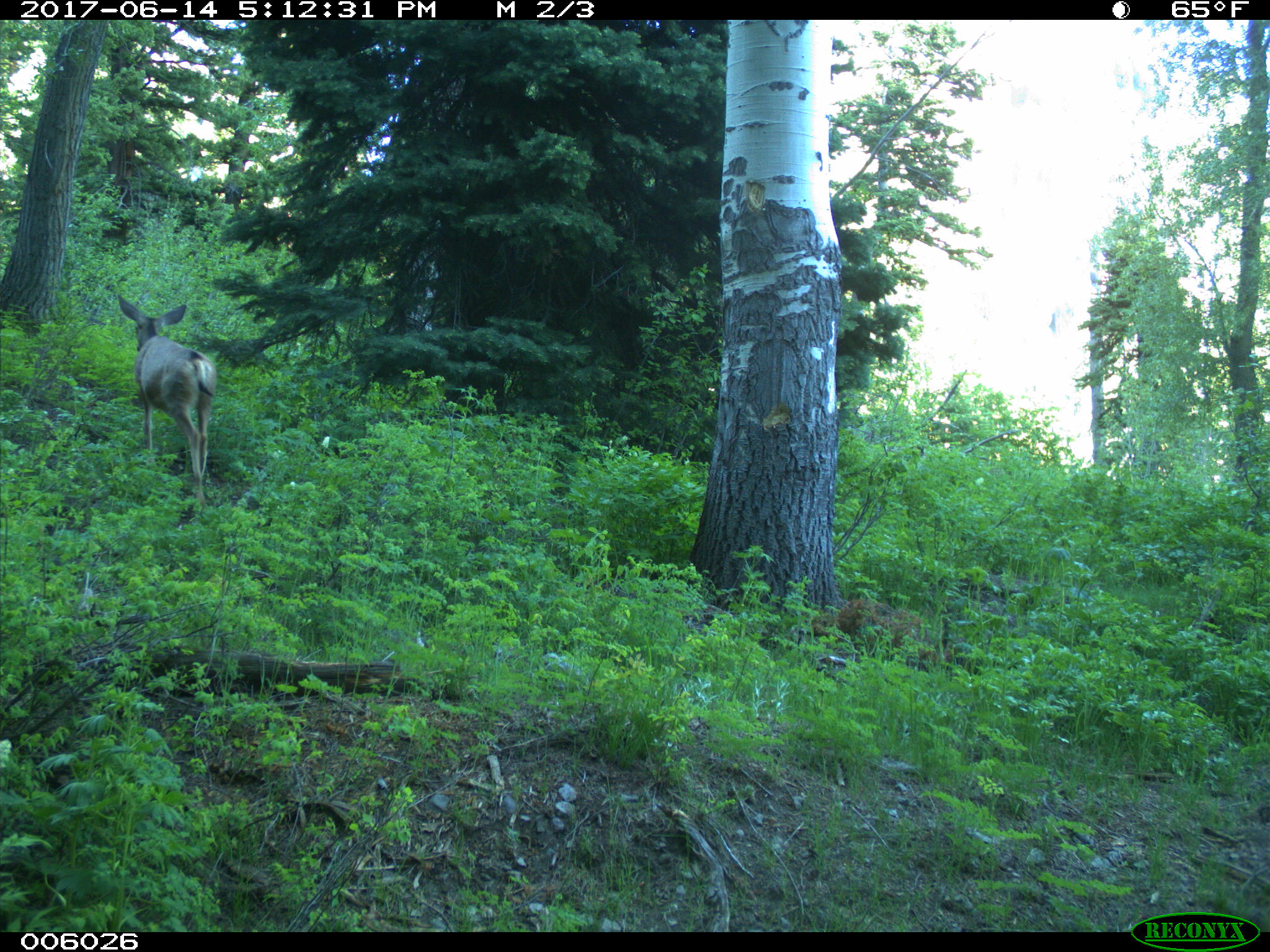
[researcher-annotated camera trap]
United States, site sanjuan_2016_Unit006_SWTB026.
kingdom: Animalia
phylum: Chordata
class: Mammalia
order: Artiodactyla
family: Cervidae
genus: Odocoileus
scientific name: Odocoileus hemionus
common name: mule deer